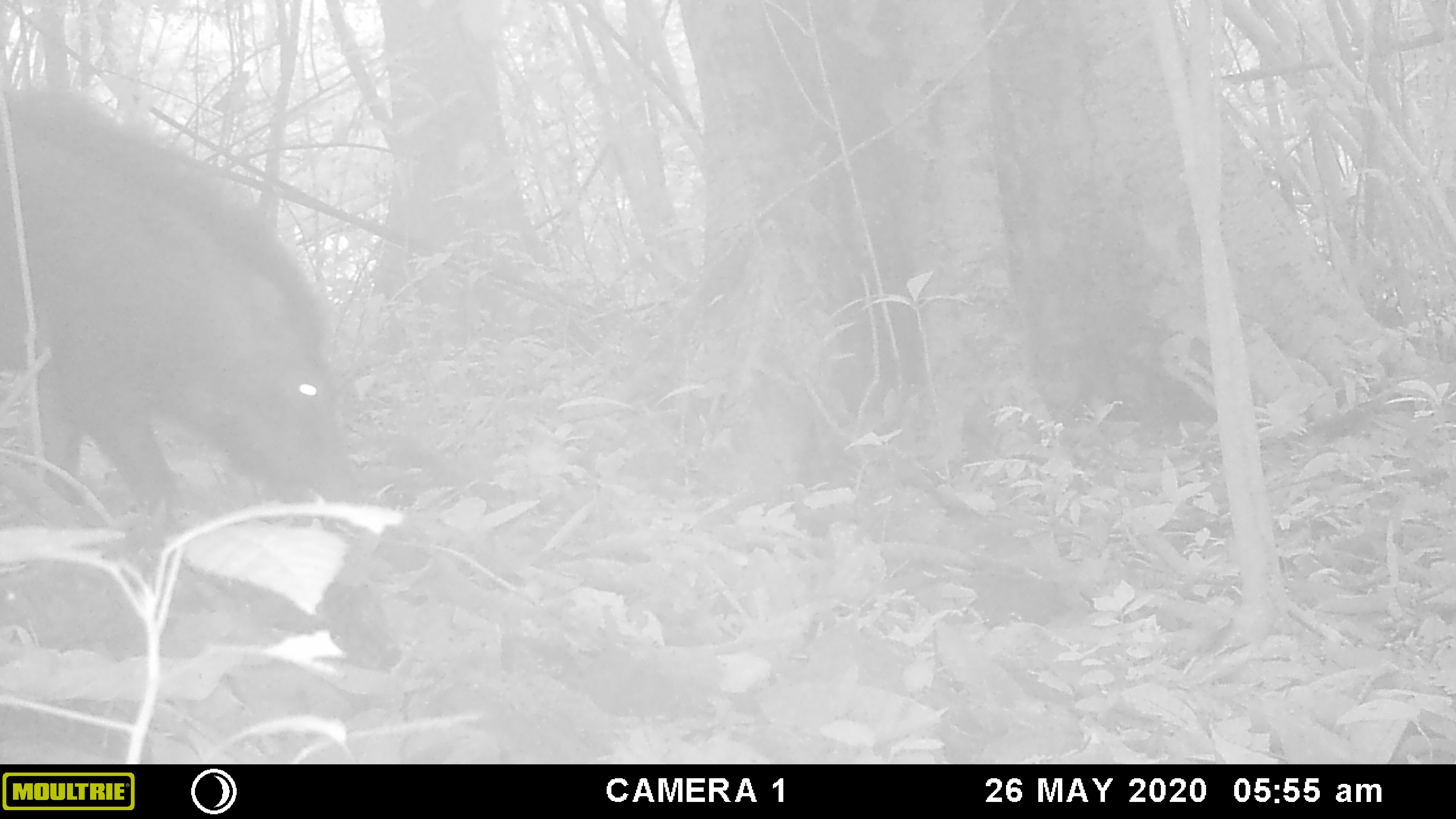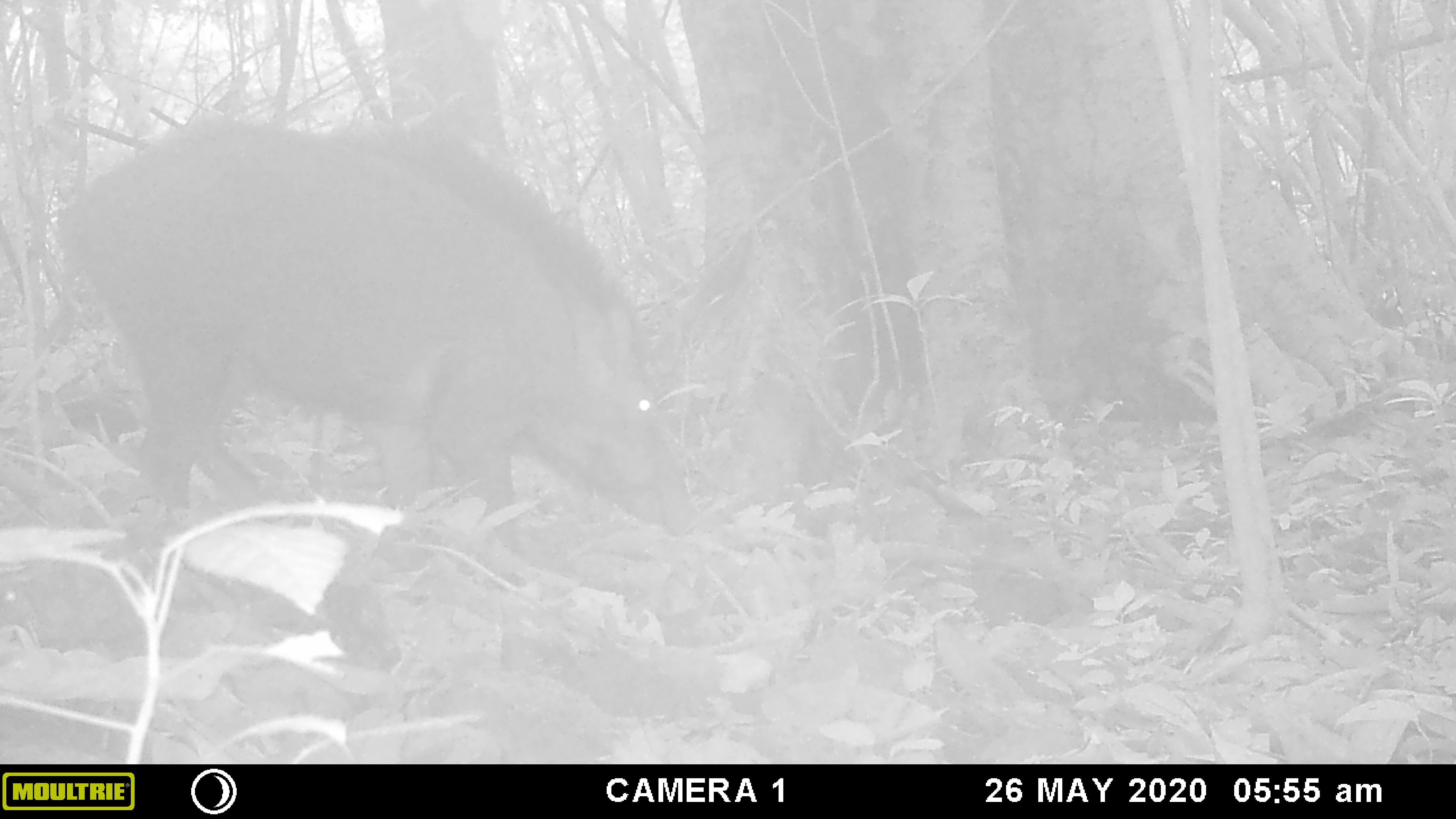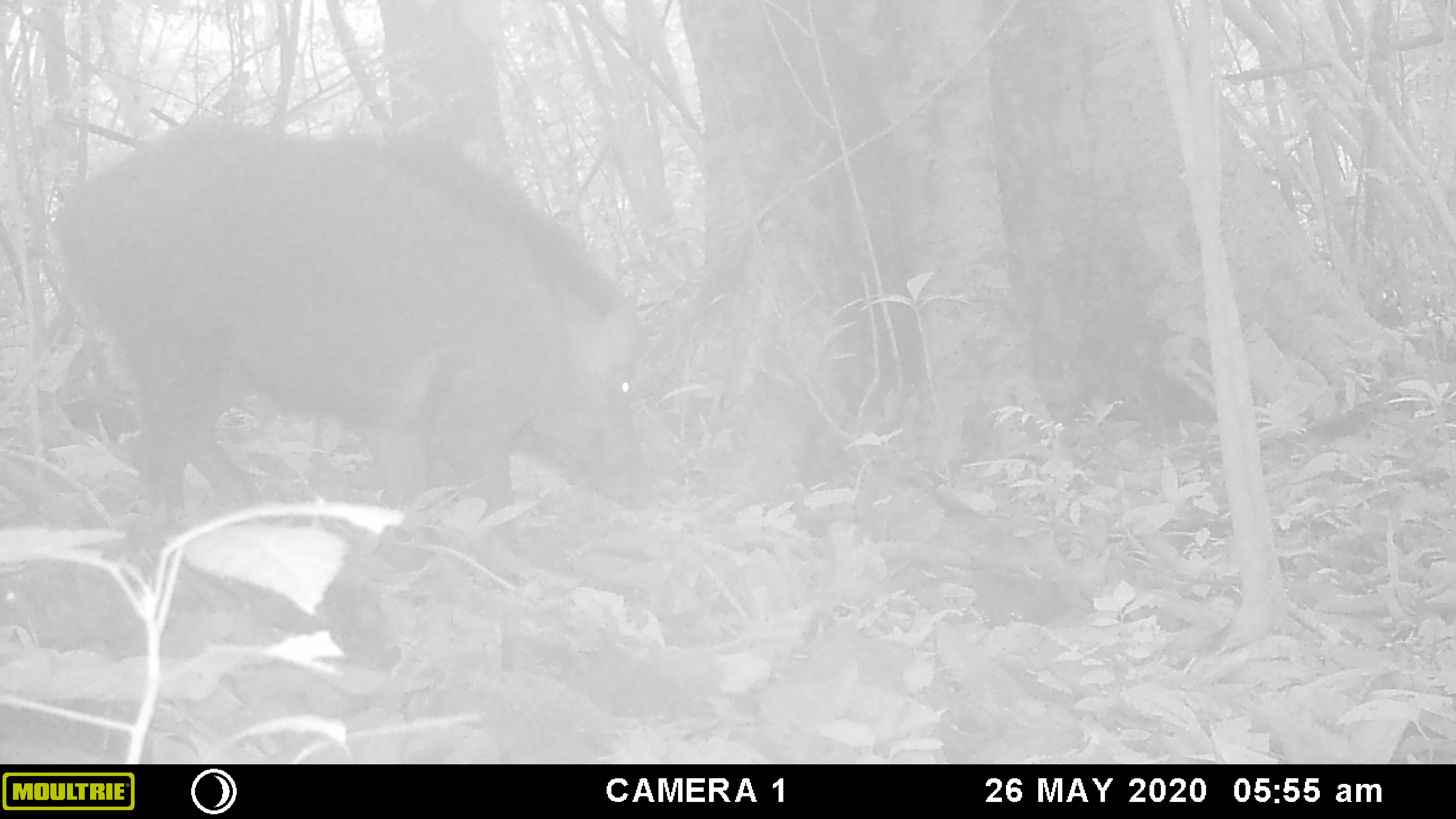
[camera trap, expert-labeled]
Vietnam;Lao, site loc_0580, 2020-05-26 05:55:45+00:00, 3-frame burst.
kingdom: Animalia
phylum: Chordata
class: Mammalia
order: Artiodactyla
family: Suidae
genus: Sus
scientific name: Sus scrofa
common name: eurasian wild pig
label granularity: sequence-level